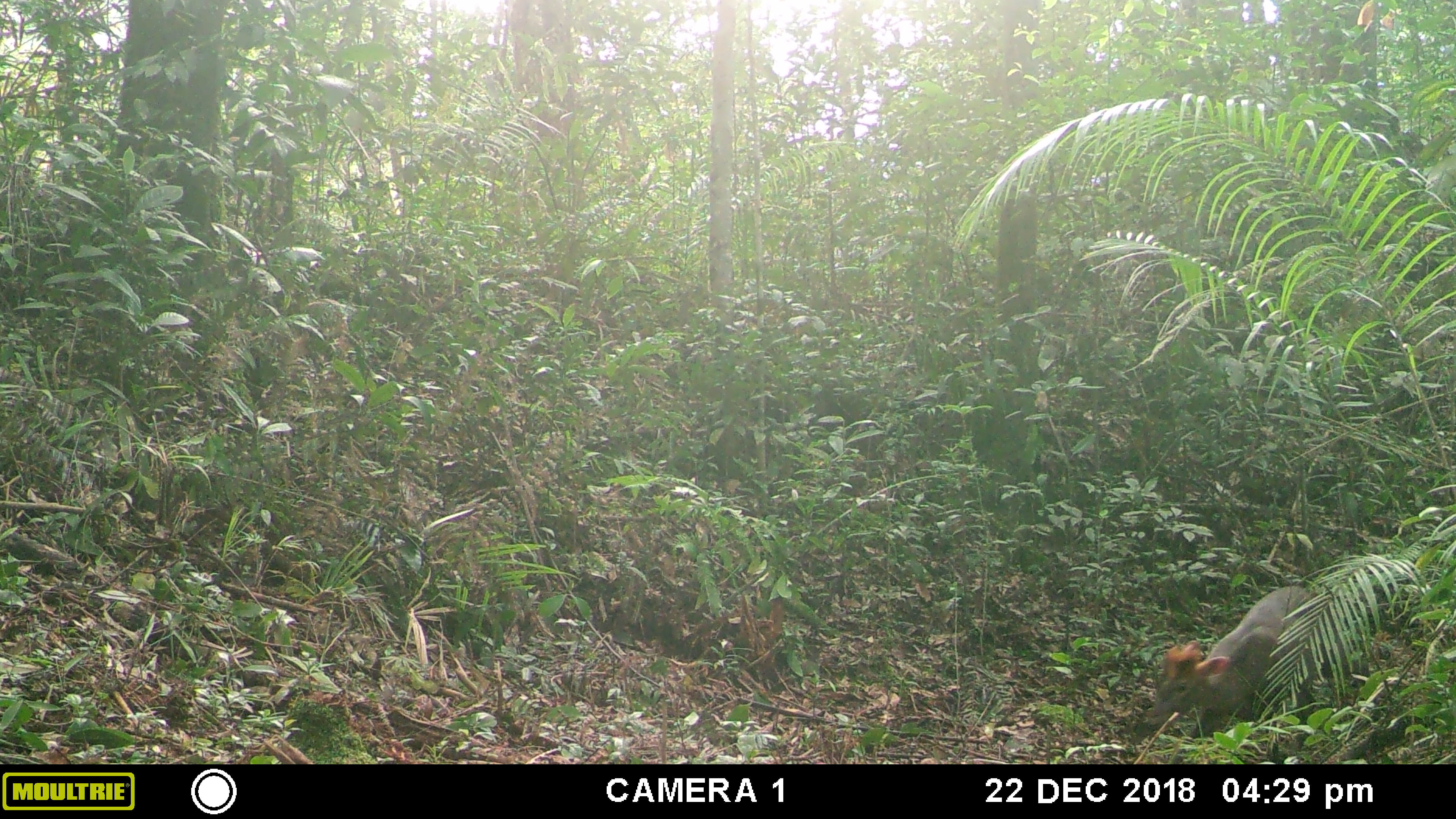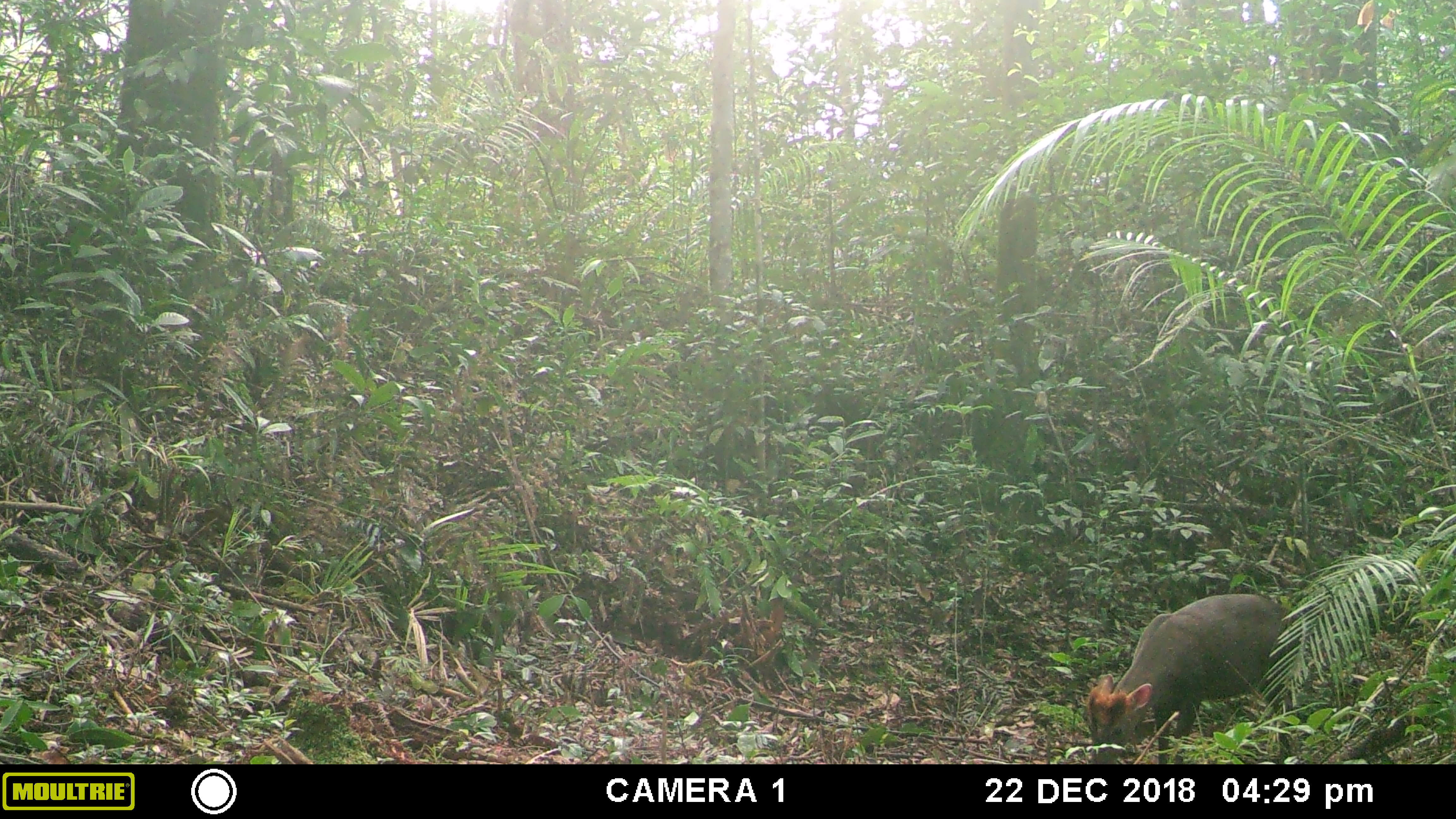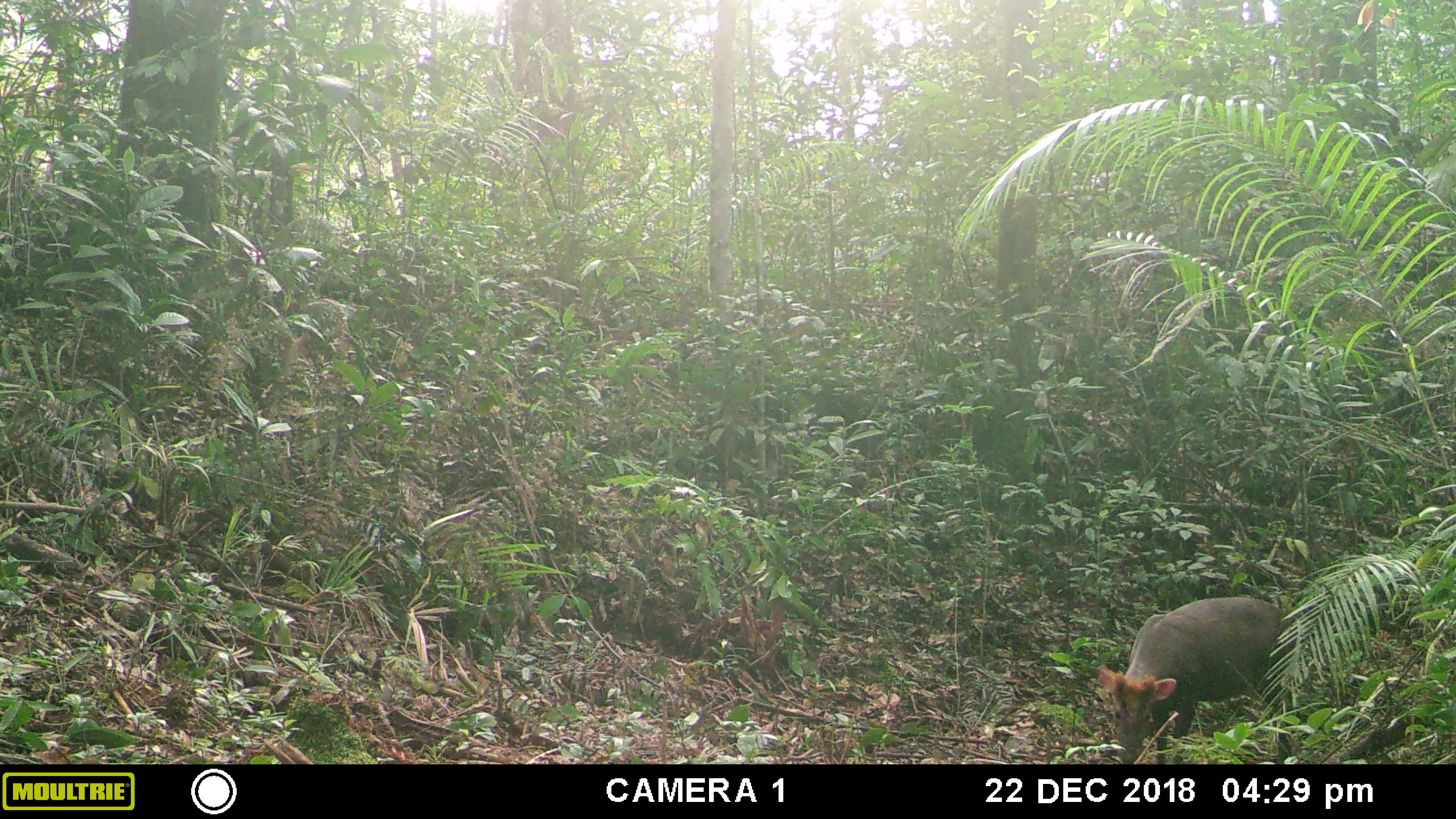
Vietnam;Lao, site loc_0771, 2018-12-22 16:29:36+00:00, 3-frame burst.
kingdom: Animalia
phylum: Chordata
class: Mammalia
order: Artiodactyla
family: Cervidae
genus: Muntiacus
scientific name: Muntiacus rooseveltorum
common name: roosevelt's muntjac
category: roosevelts muntjac group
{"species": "roosevelts muntjac group (roosevelt's muntjac) (Muntiacus rooseveltorum)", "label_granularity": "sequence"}